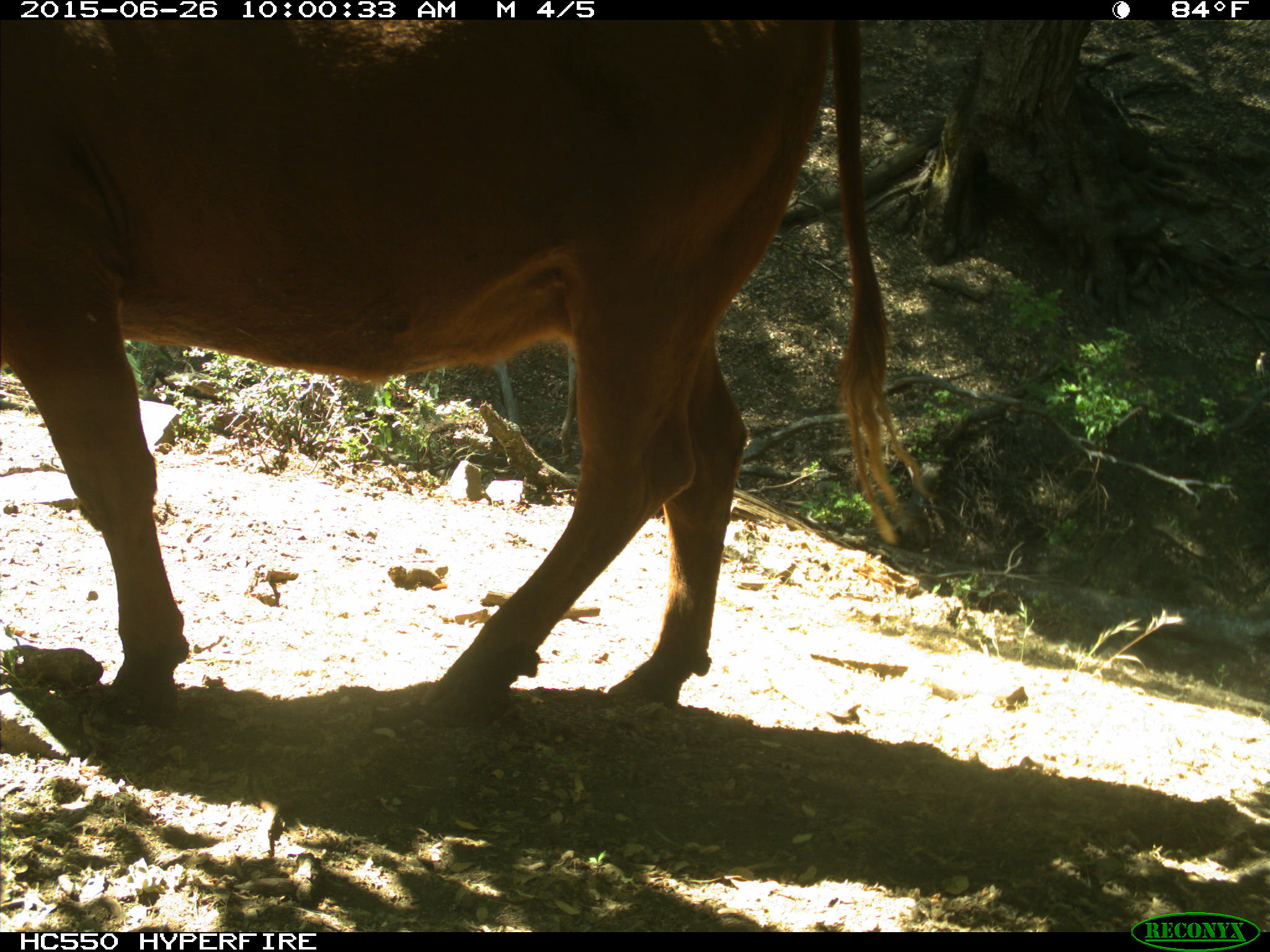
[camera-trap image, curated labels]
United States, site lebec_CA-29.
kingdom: Animalia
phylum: Chordata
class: Mammalia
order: Artiodactyla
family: Bovidae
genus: Bos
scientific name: Bos taurus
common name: domestic cow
Bos taurus (domestic cow).